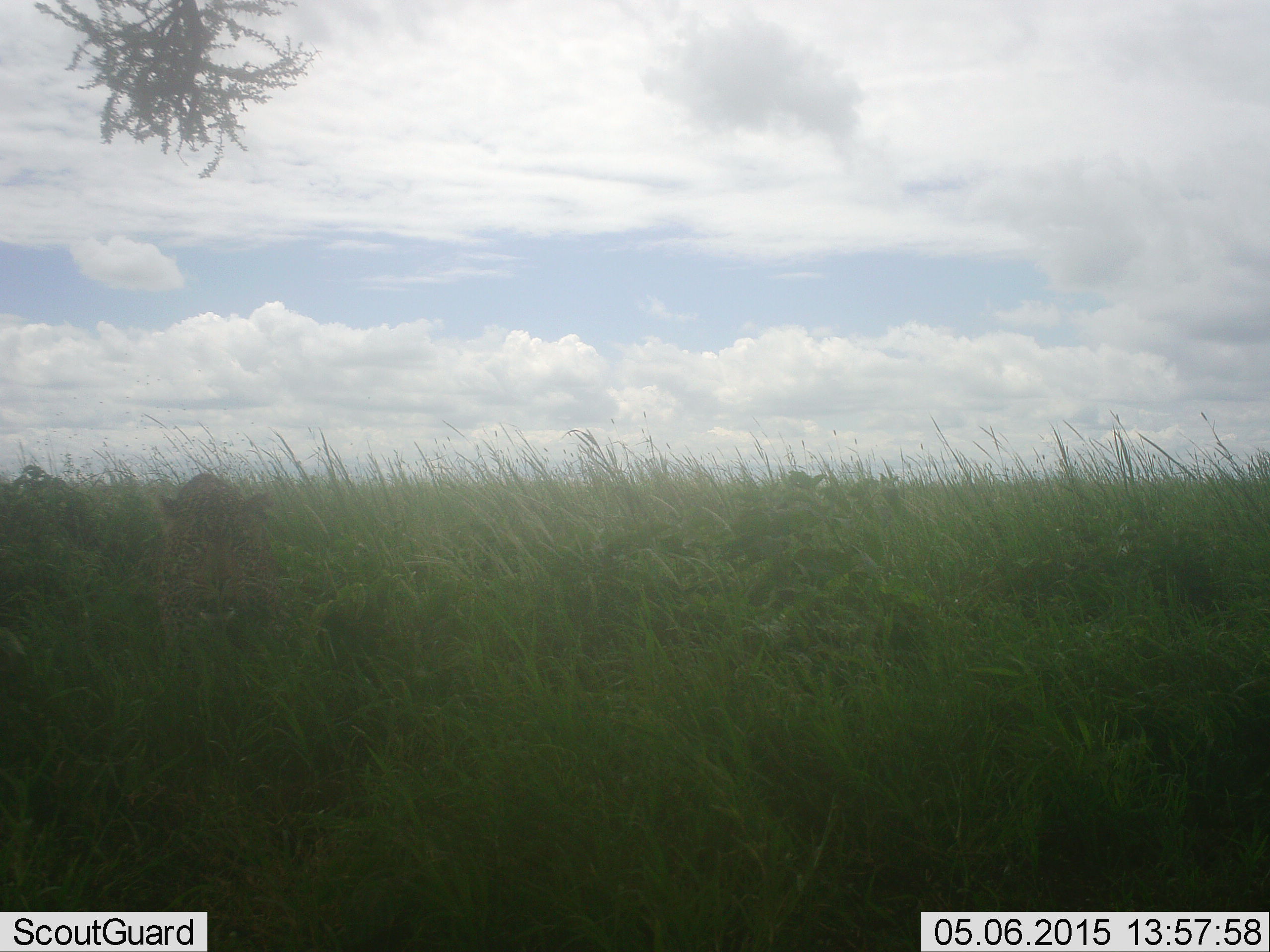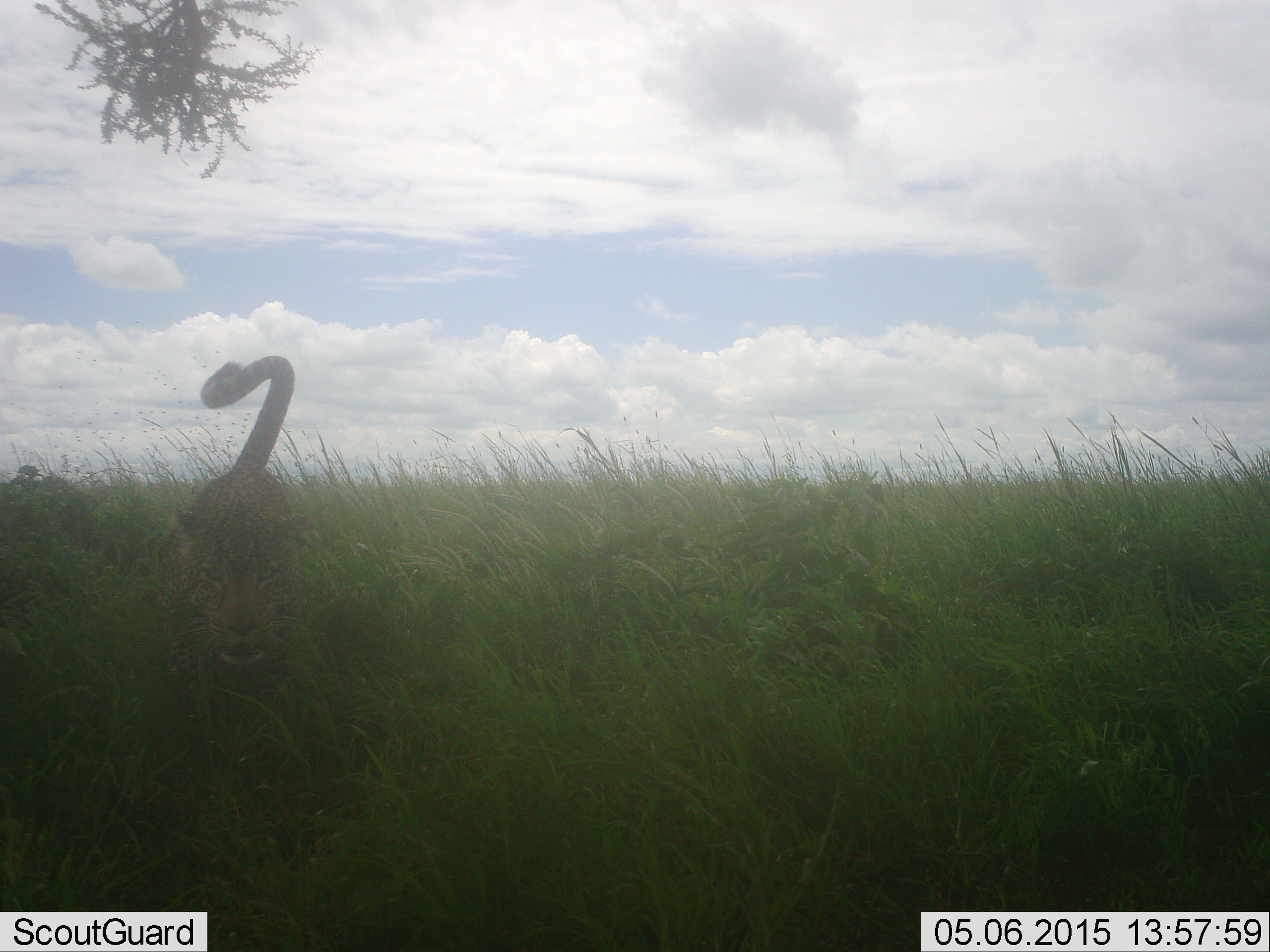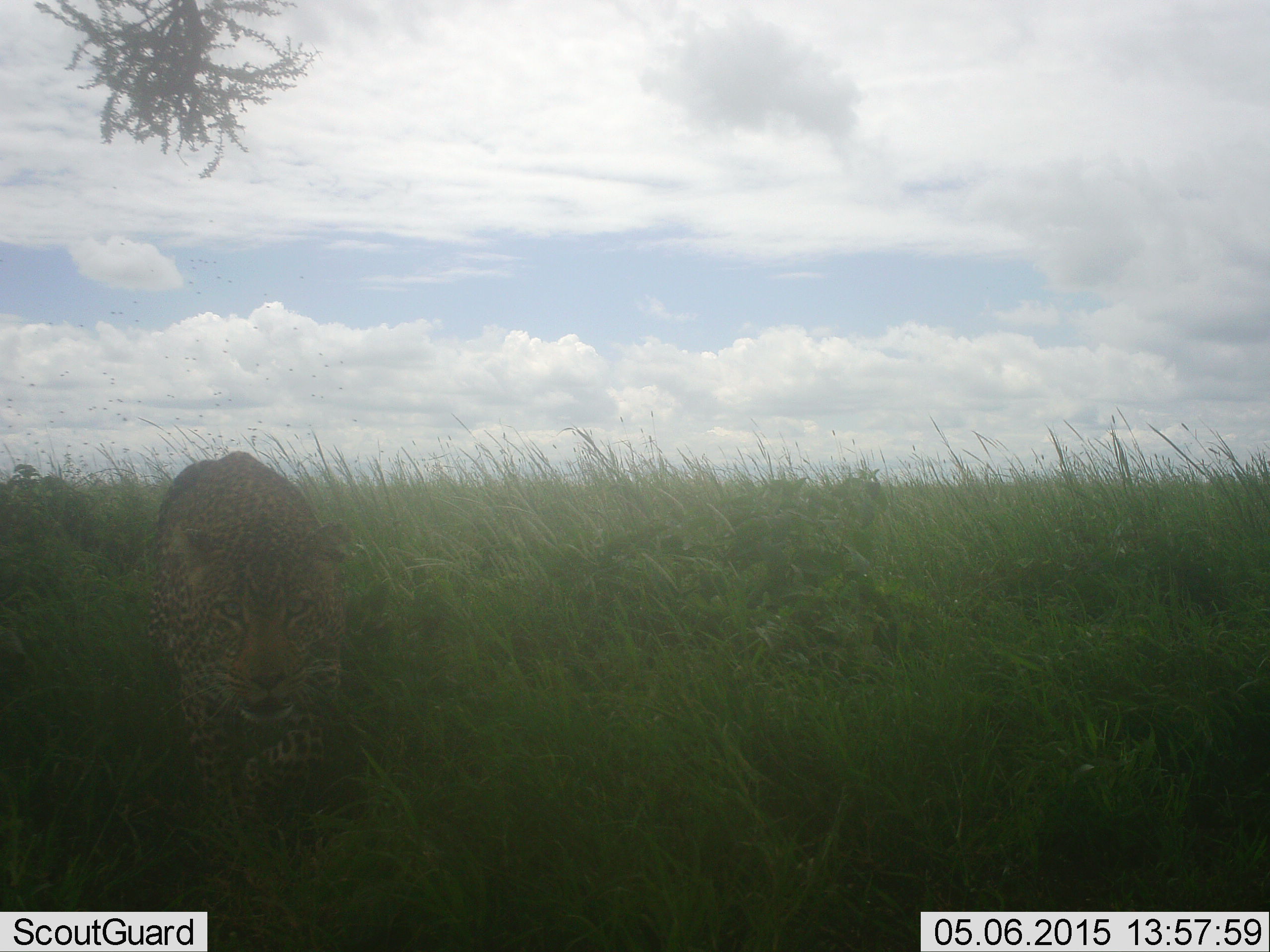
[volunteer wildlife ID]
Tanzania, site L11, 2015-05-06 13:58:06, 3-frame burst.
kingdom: Animalia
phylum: Chordata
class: Mammalia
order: Carnivora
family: Felidae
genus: Panthera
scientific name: Panthera pardus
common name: leopard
Leopard (Panthera pardus), count 1. Behavior (volunteer vote fractions): standing 0%, resting 0%, moving 100%, interacting 0%. Young present (vote fraction): 0%. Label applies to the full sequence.